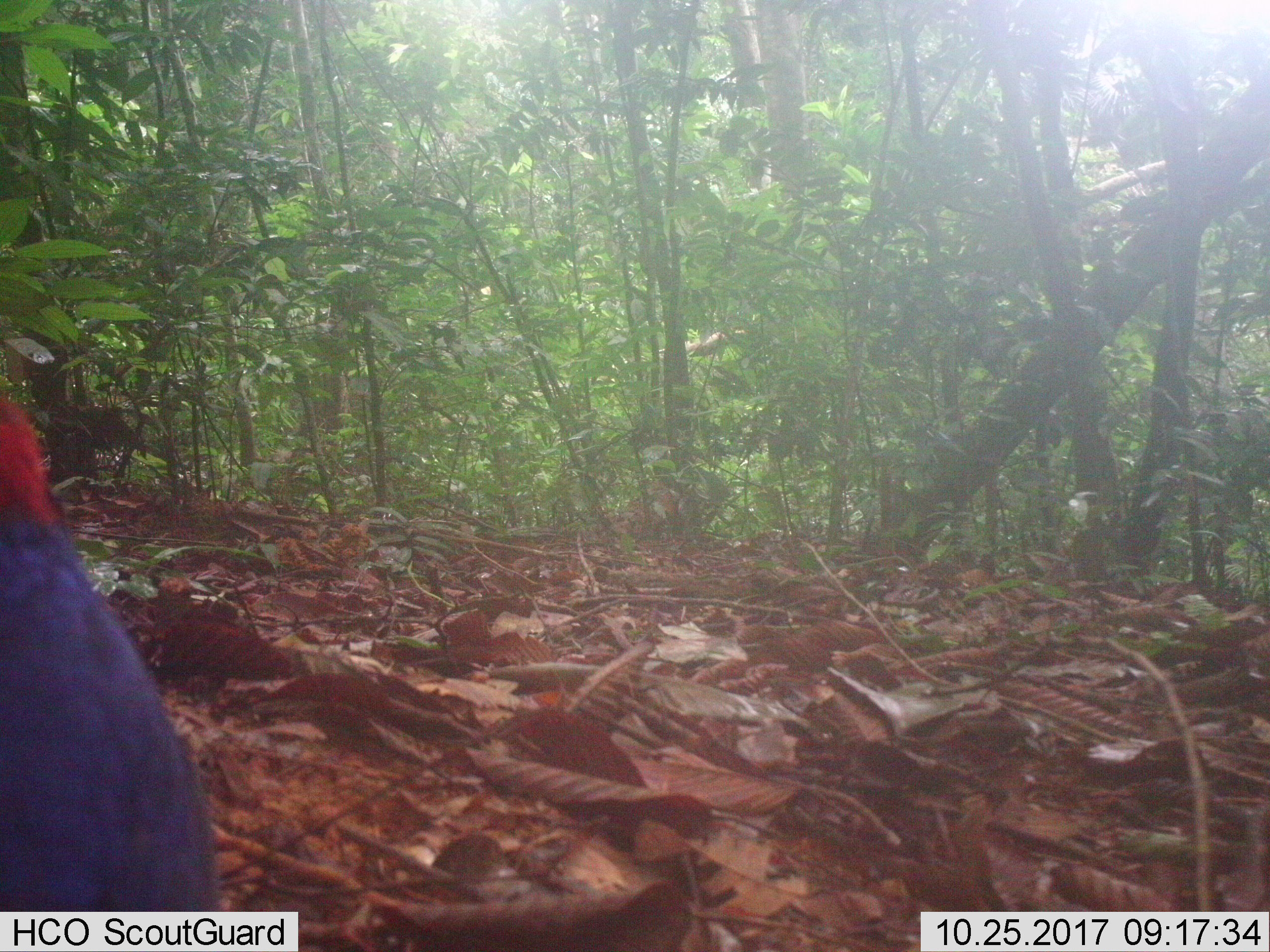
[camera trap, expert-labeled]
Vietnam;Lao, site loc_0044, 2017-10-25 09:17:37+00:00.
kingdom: Animalia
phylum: Chordata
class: Aves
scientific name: Aves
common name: bird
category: unidentified bird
Unidentified bird (bird) (Aves). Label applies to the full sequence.